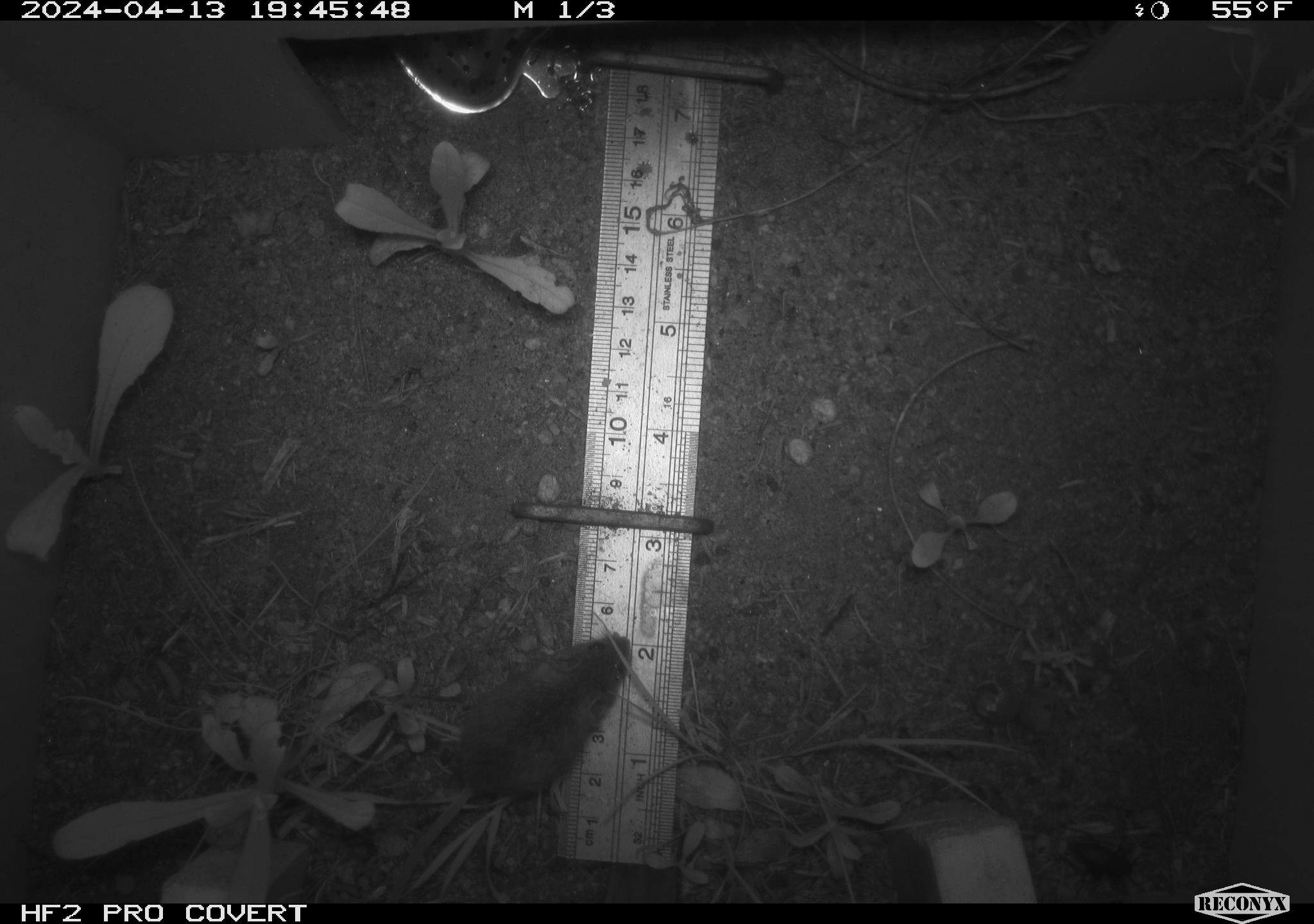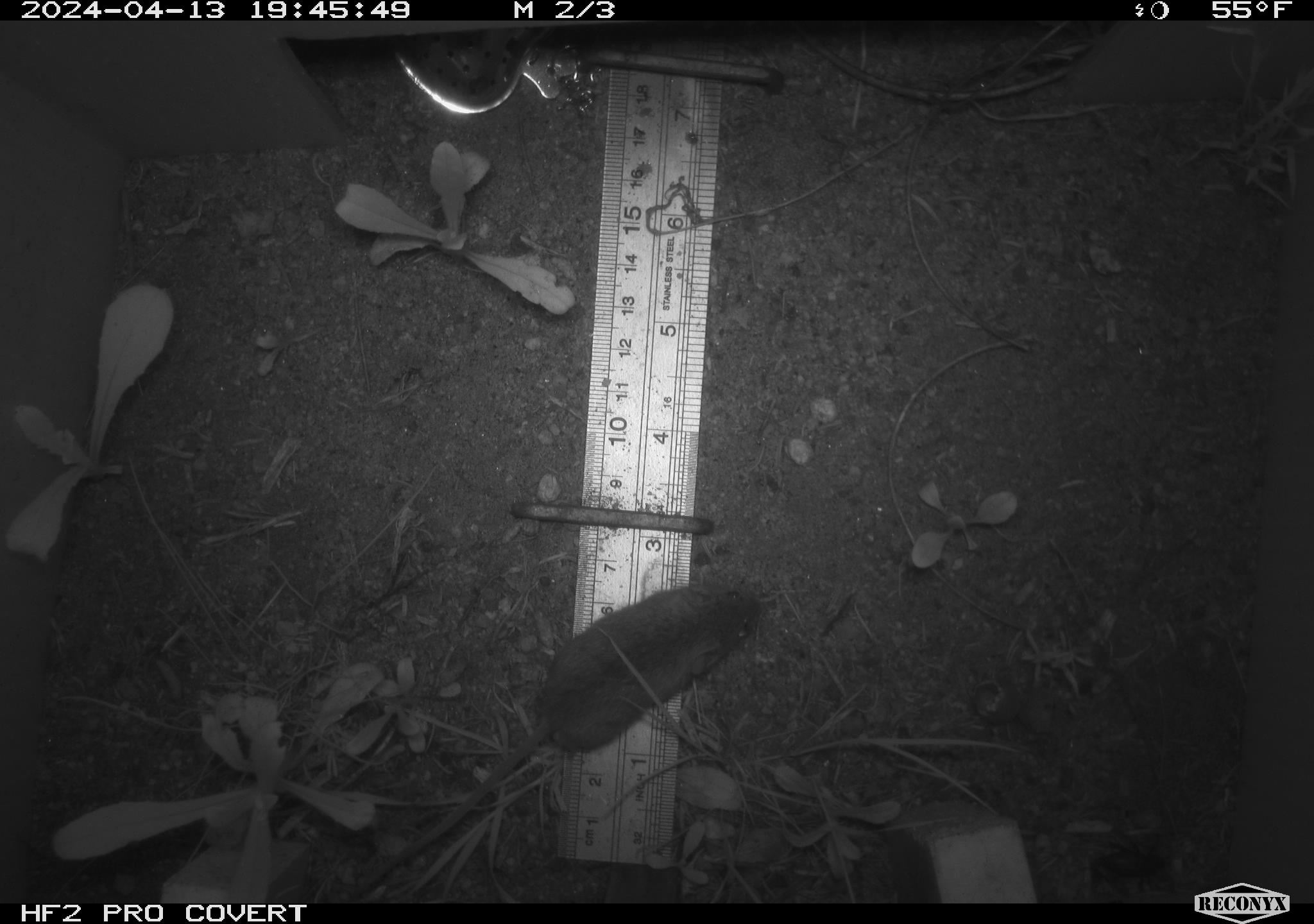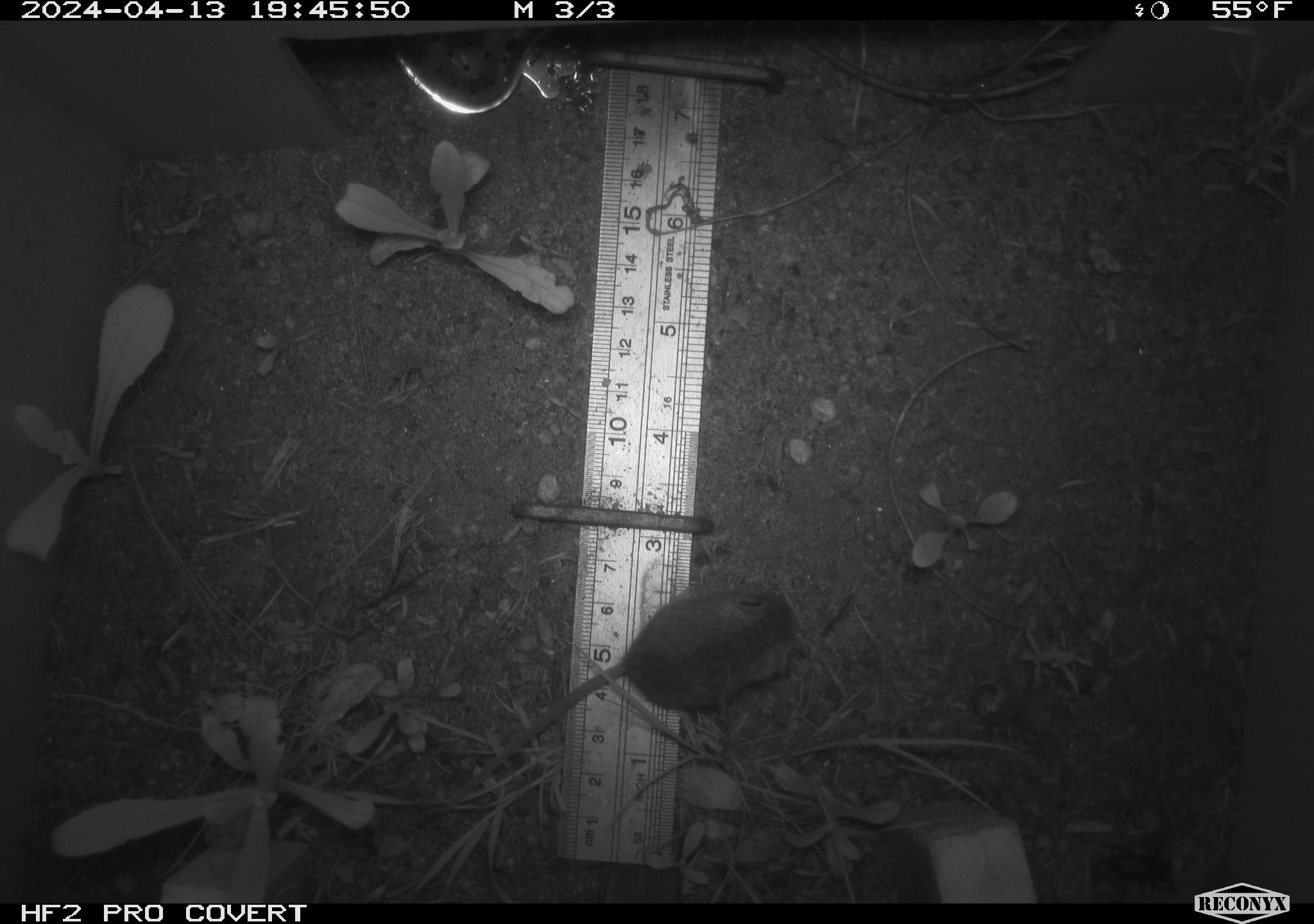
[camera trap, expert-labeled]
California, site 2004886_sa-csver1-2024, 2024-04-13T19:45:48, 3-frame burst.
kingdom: Animalia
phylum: Chordata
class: Mammalia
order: Rodentia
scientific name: Rodentia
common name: rodent